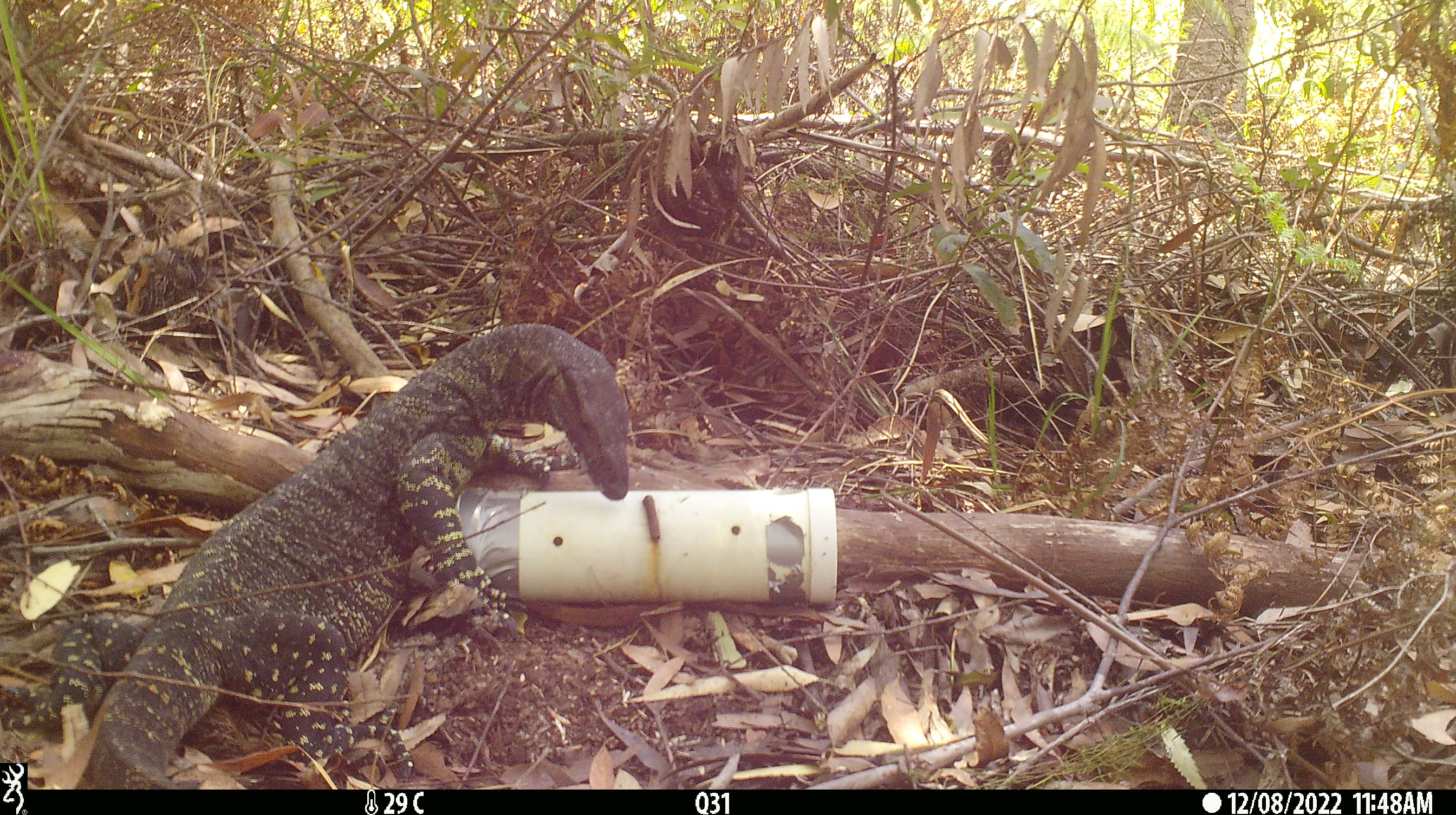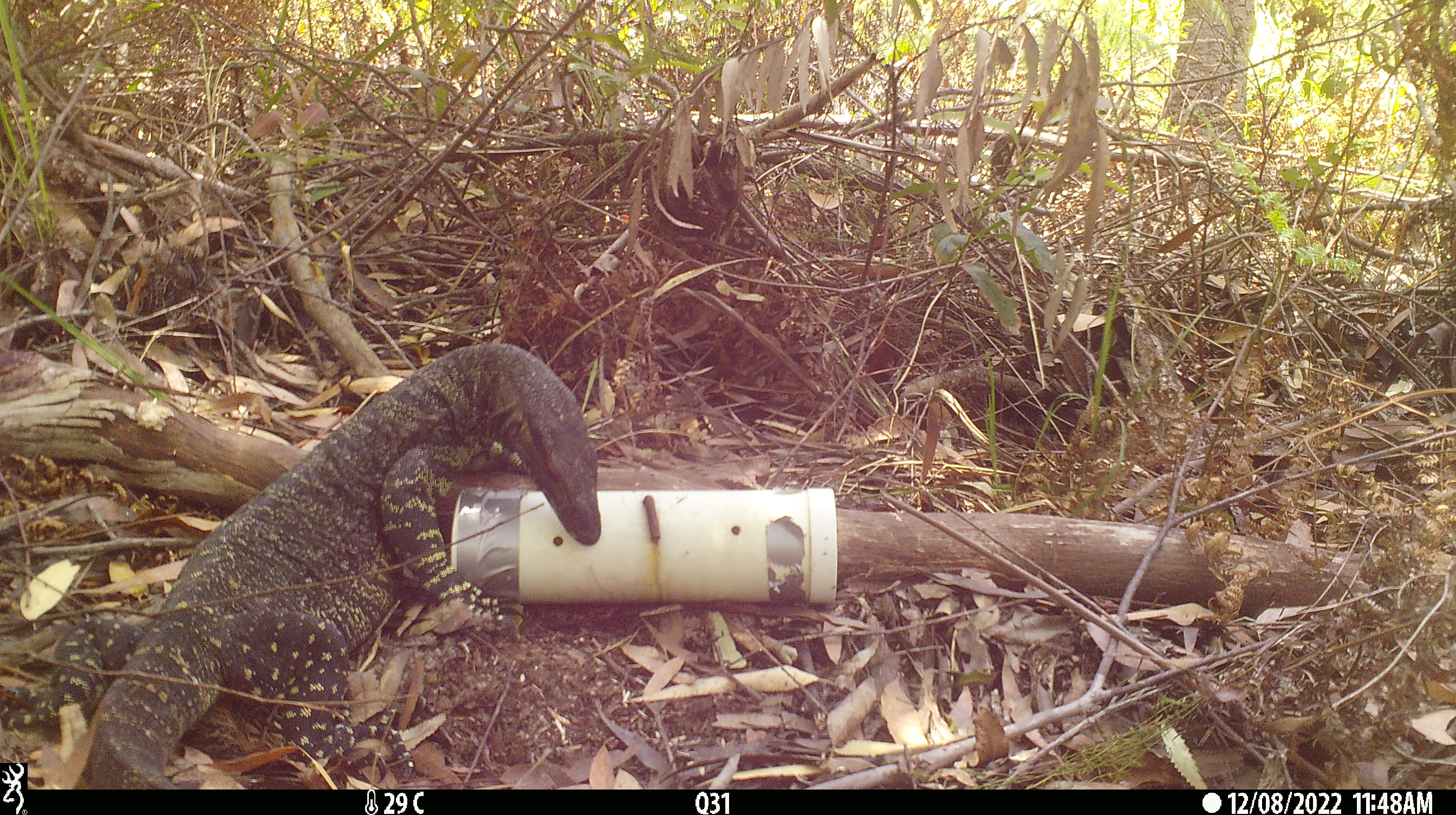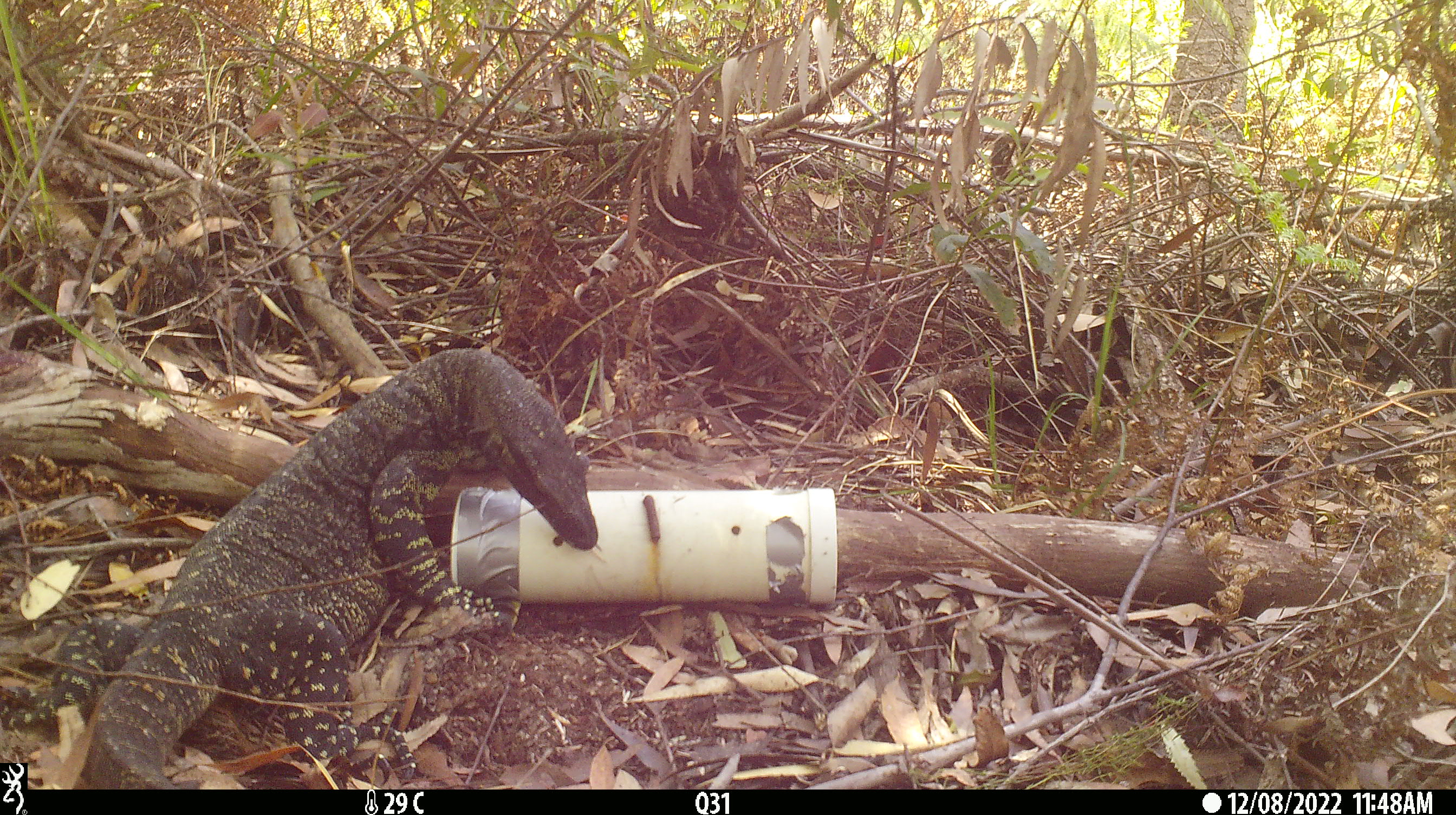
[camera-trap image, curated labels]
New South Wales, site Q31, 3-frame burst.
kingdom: Animalia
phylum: Chordata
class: Reptilia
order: Squamata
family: Varanidae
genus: Varanus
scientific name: Varanus varius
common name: lace monitor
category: goanna